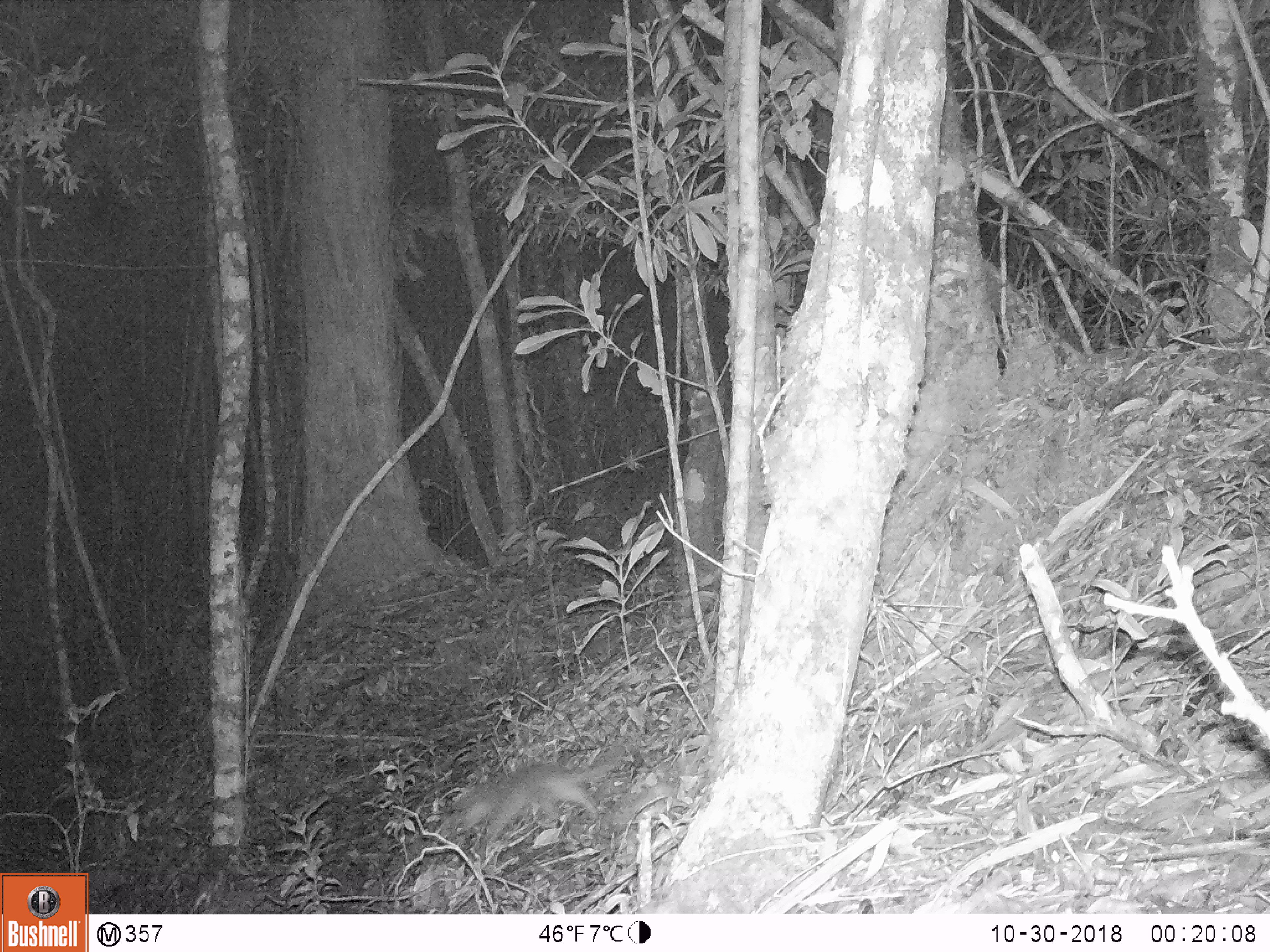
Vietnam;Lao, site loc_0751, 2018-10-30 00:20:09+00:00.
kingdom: Animalia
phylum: Chordata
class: Mammalia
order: Carnivora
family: Mustelidae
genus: Melogale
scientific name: Melogale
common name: ferret badger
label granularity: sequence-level